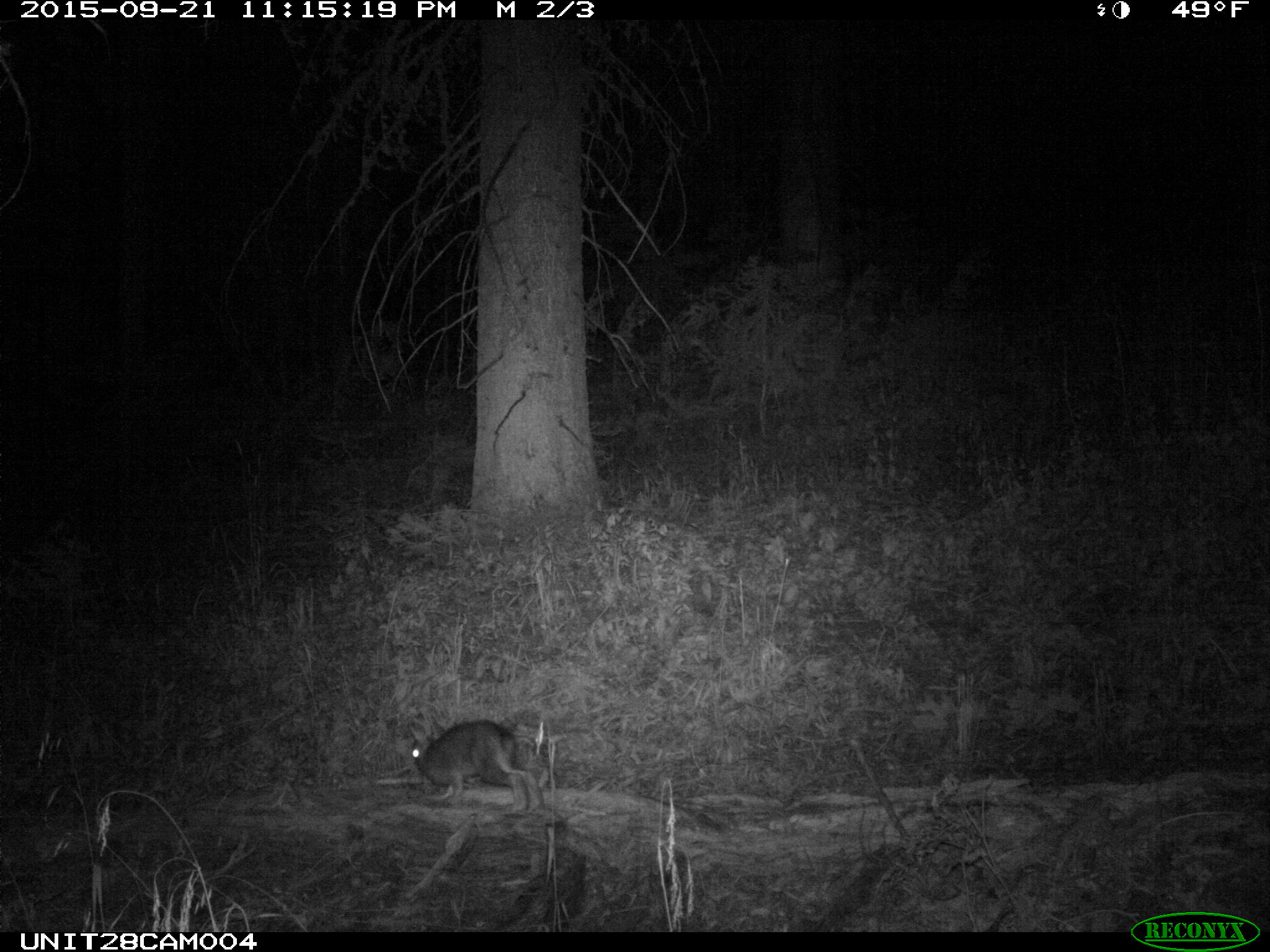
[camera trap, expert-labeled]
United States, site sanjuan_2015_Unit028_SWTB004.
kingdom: Animalia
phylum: Chordata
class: Mammalia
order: Lagomorpha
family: Leporidae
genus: Lepus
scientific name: Lepus americanus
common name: snowshoe hare